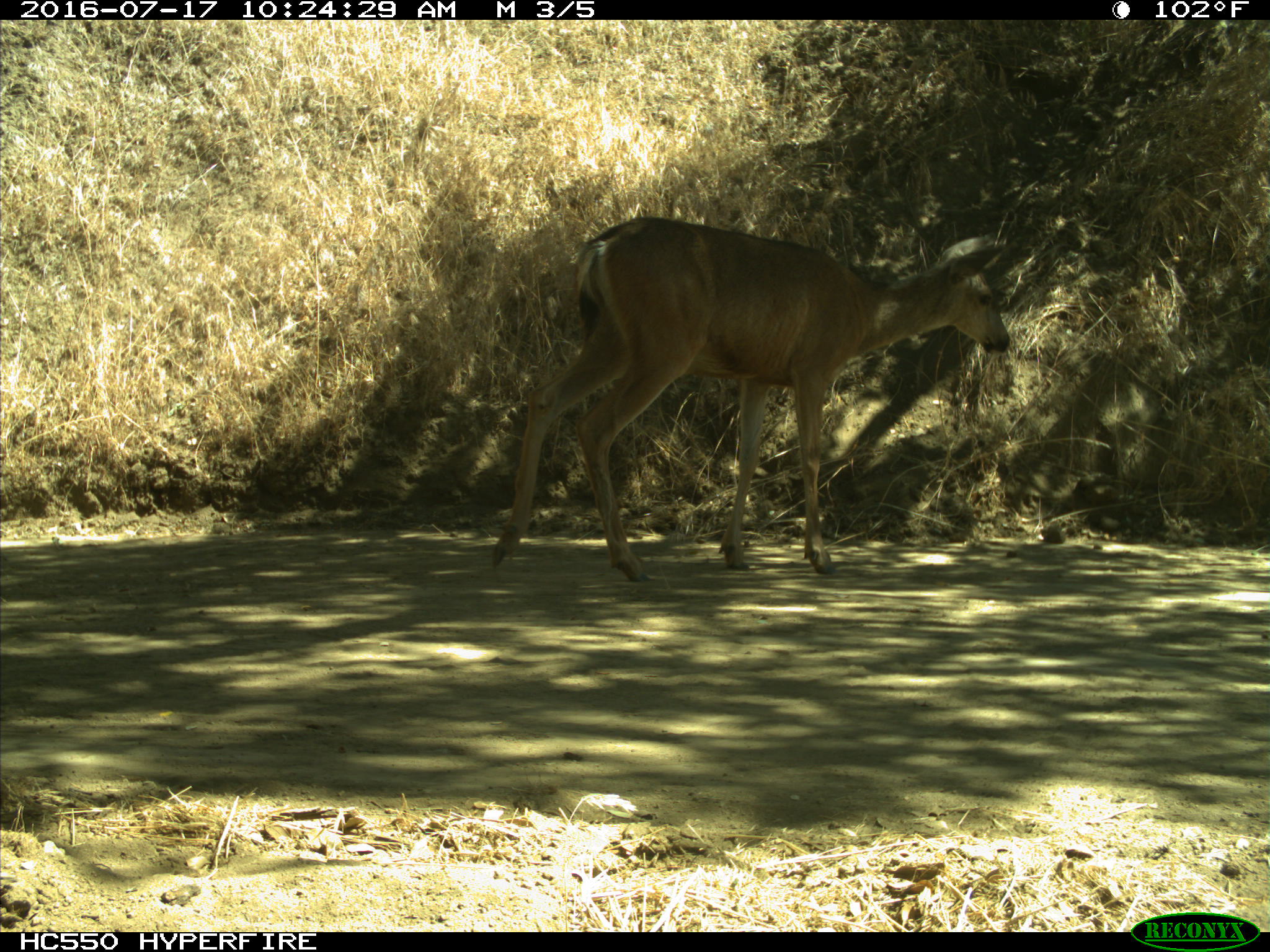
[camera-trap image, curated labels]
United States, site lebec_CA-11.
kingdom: Animalia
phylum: Chordata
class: Mammalia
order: Artiodactyla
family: Cervidae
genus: Odocoileus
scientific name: Odocoileus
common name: deer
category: unidentified deer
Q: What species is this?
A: Unidentified deer (deer) (Odocoileus).